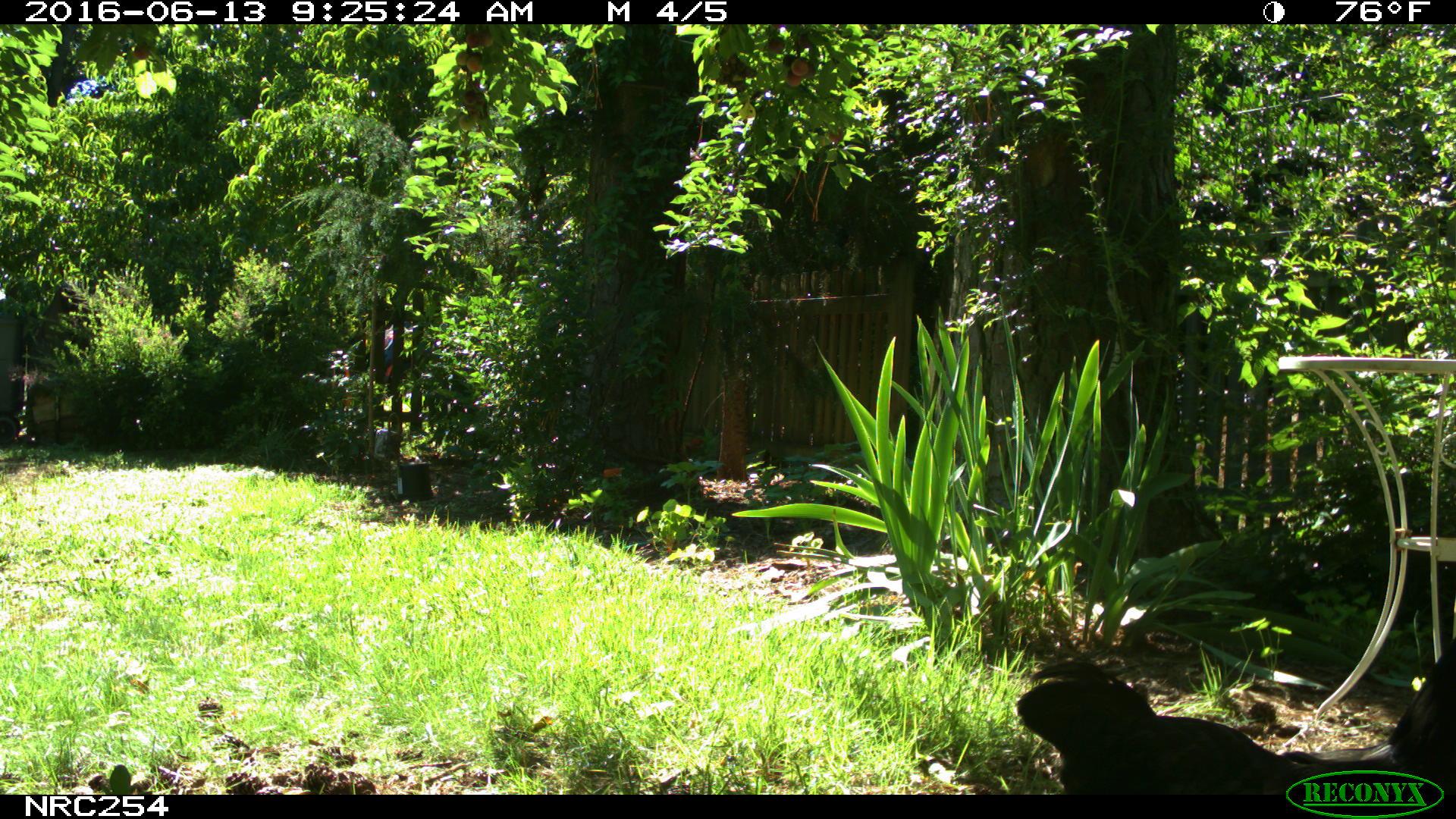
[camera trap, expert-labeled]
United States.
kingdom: Animalia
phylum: Chordata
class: Aves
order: Galliformes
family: Phasianidae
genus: Gallus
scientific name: Gallus gallus domesticus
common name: domestic chicken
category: Chicken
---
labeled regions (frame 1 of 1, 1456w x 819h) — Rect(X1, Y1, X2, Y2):
Chicken: Rect(1004, 627, 1456, 800)